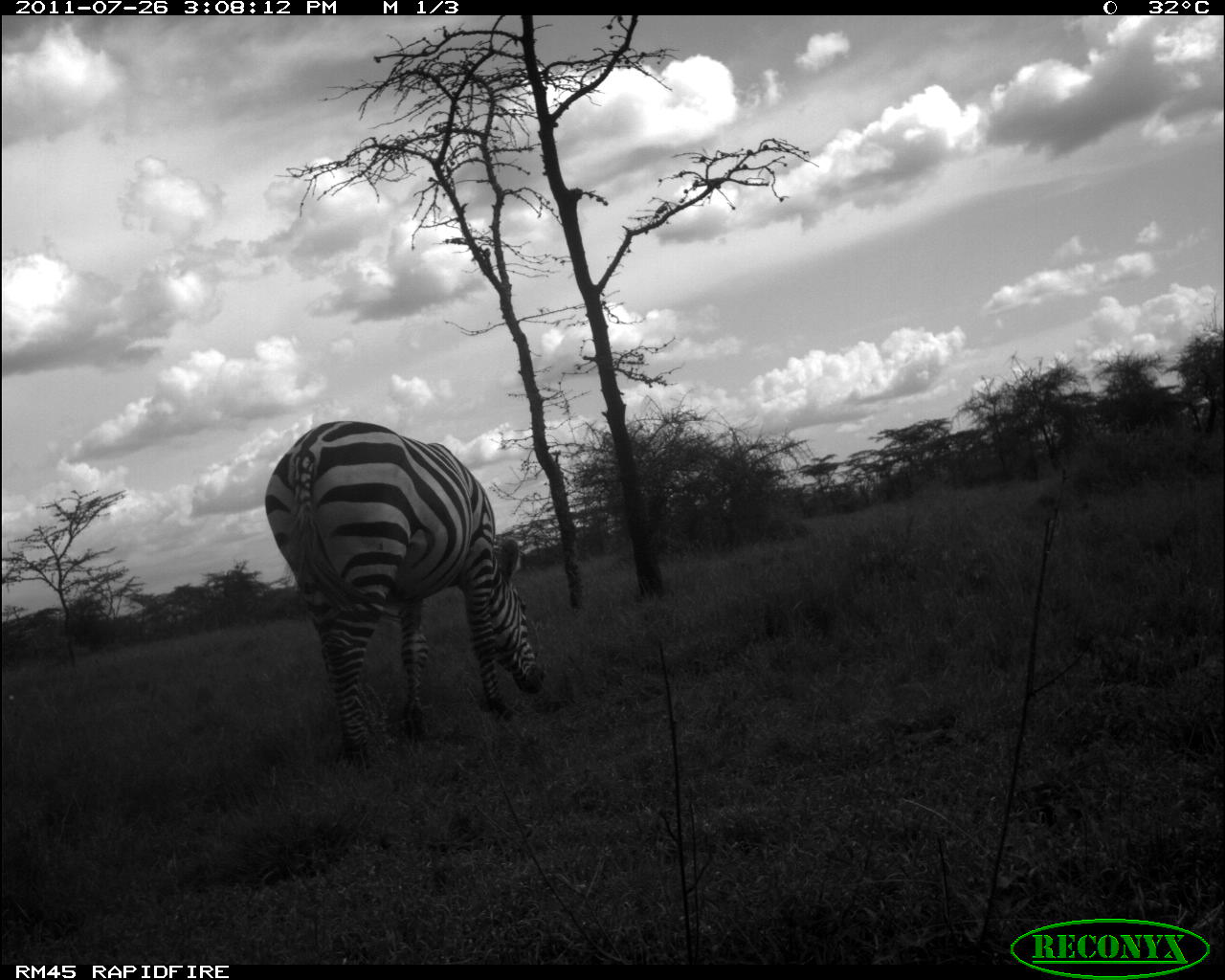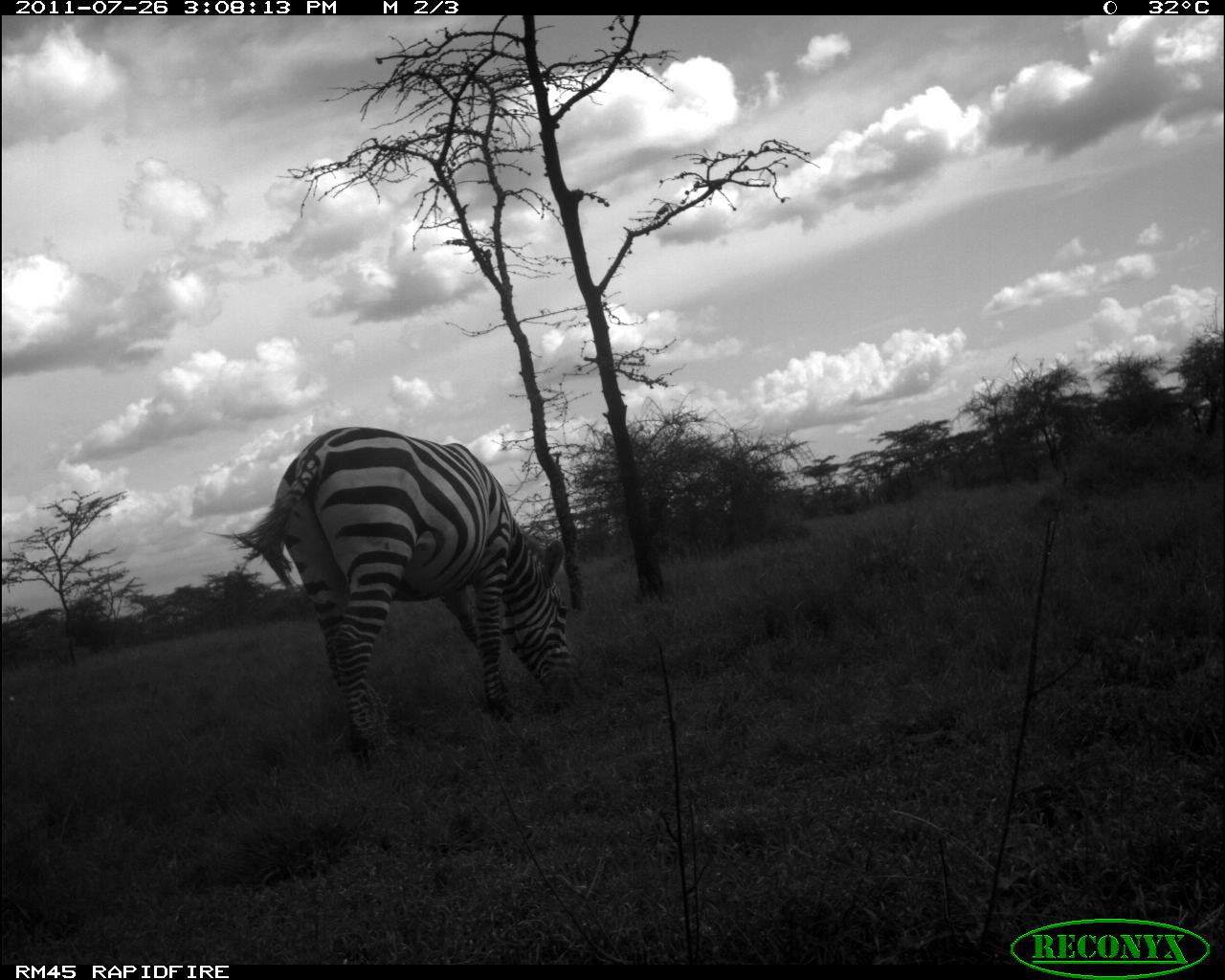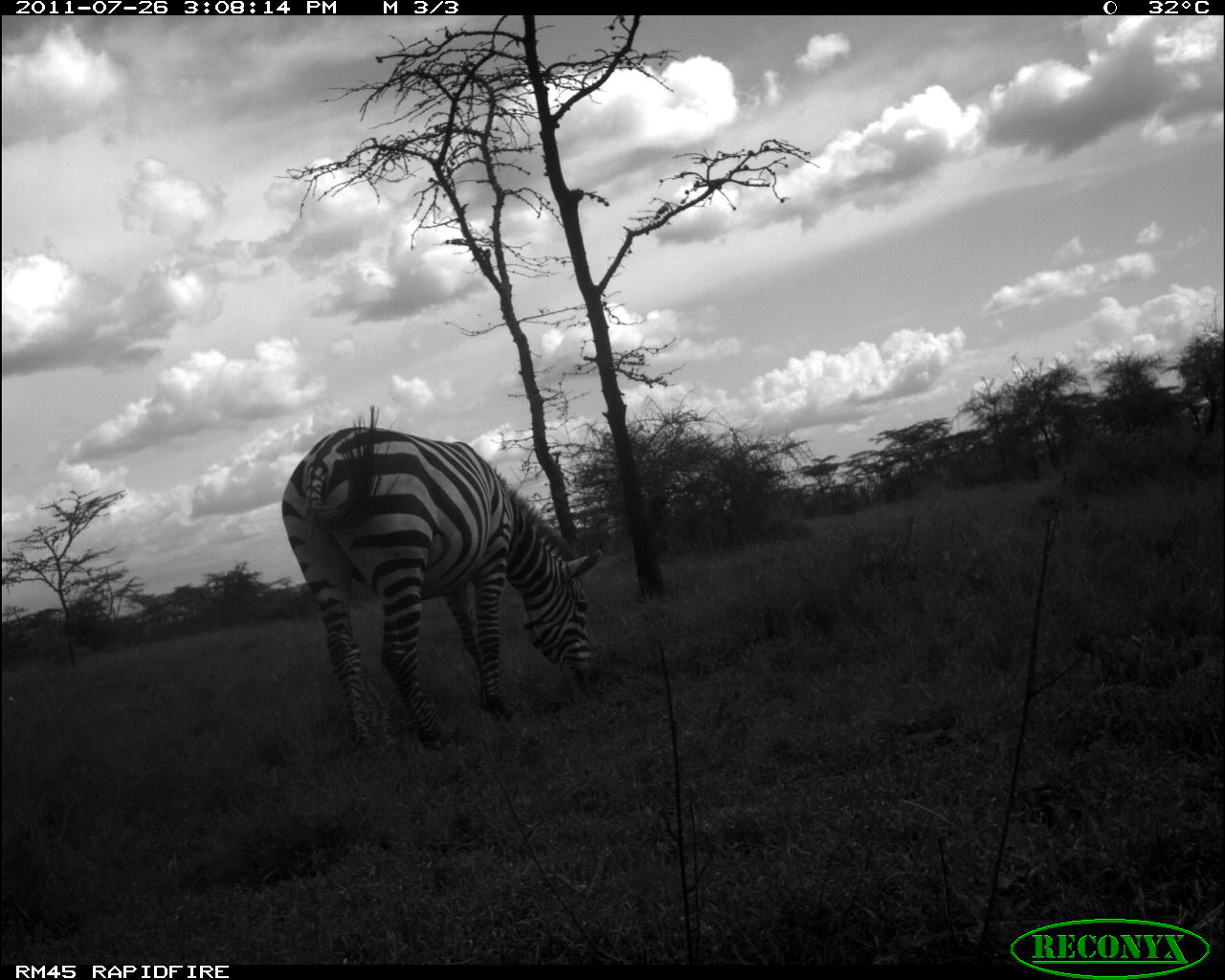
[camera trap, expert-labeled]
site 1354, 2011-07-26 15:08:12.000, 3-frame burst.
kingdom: Animalia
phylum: Chordata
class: Mammalia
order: Perissodactyla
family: Equidae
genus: Equus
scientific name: Equus quagga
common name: plains zebra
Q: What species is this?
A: Equus quagga (plains zebra).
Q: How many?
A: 1.